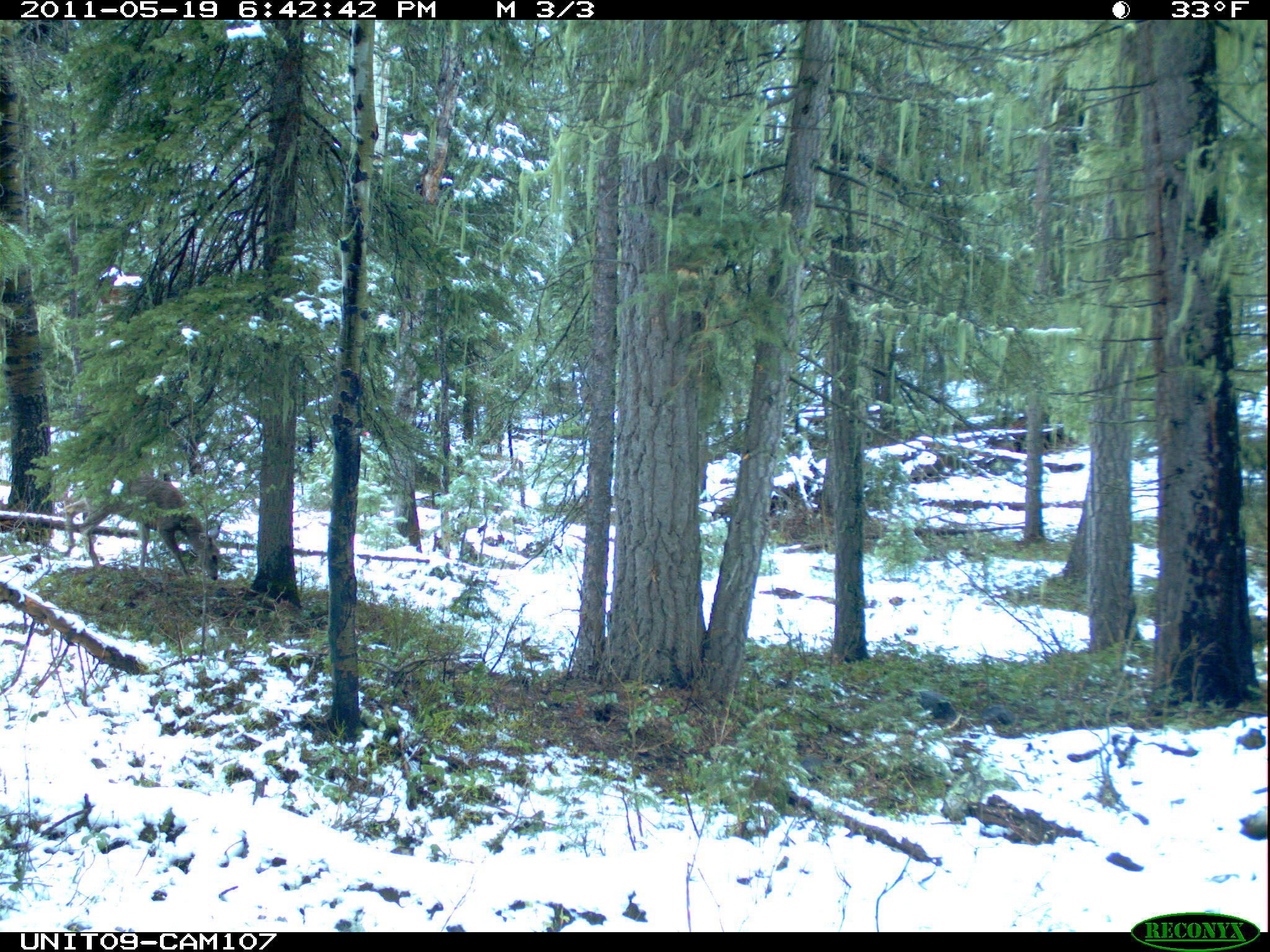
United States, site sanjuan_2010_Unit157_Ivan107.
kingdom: Animalia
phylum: Chordata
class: Mammalia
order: Artiodactyla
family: Cervidae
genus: Odocoileus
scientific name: Odocoileus hemionus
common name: mule deer